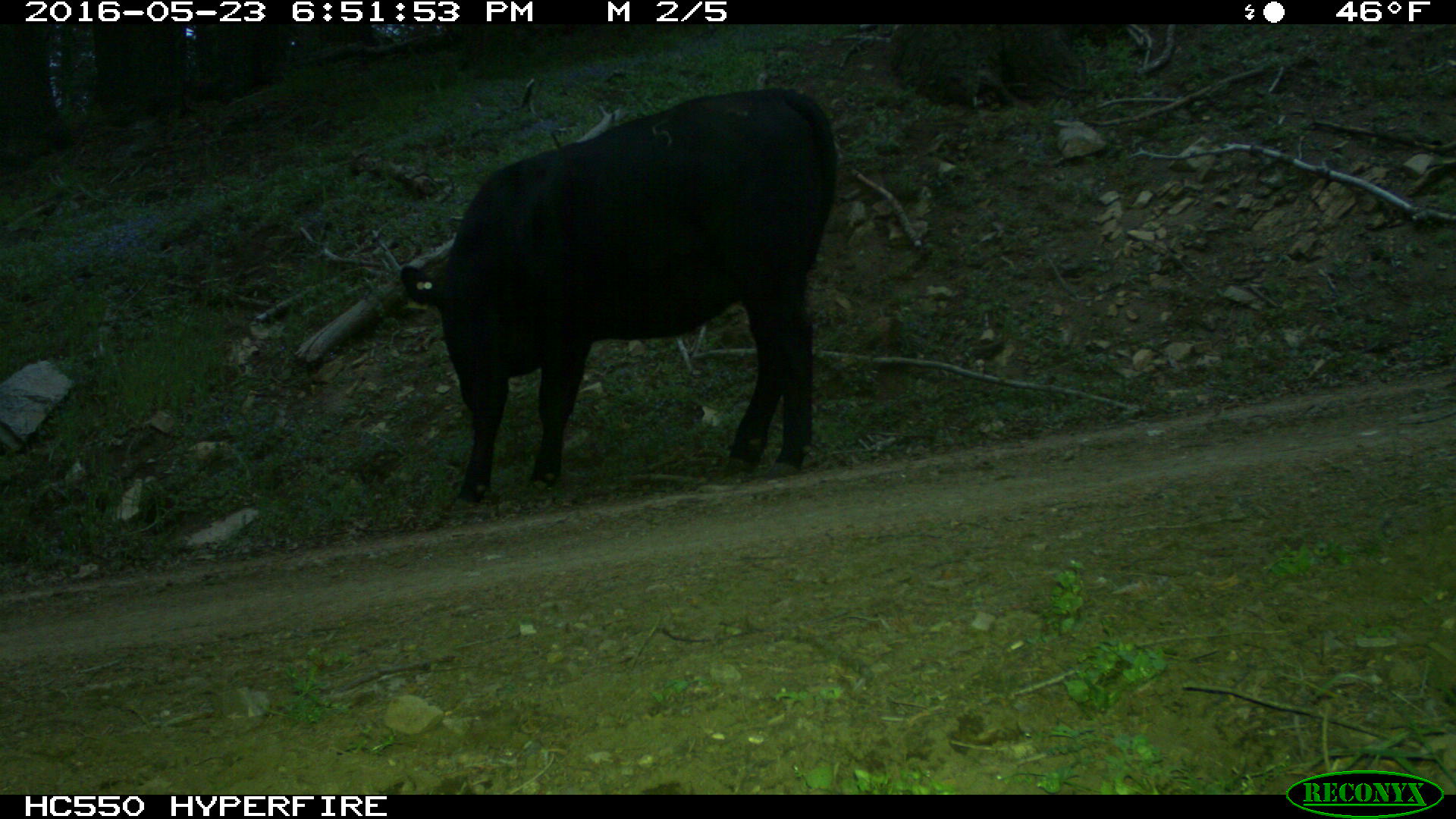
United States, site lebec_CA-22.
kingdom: Animalia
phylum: Chordata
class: Mammalia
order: Artiodactyla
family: Bovidae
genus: Bos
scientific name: Bos taurus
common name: domestic cow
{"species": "Bos taurus (domestic cow)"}